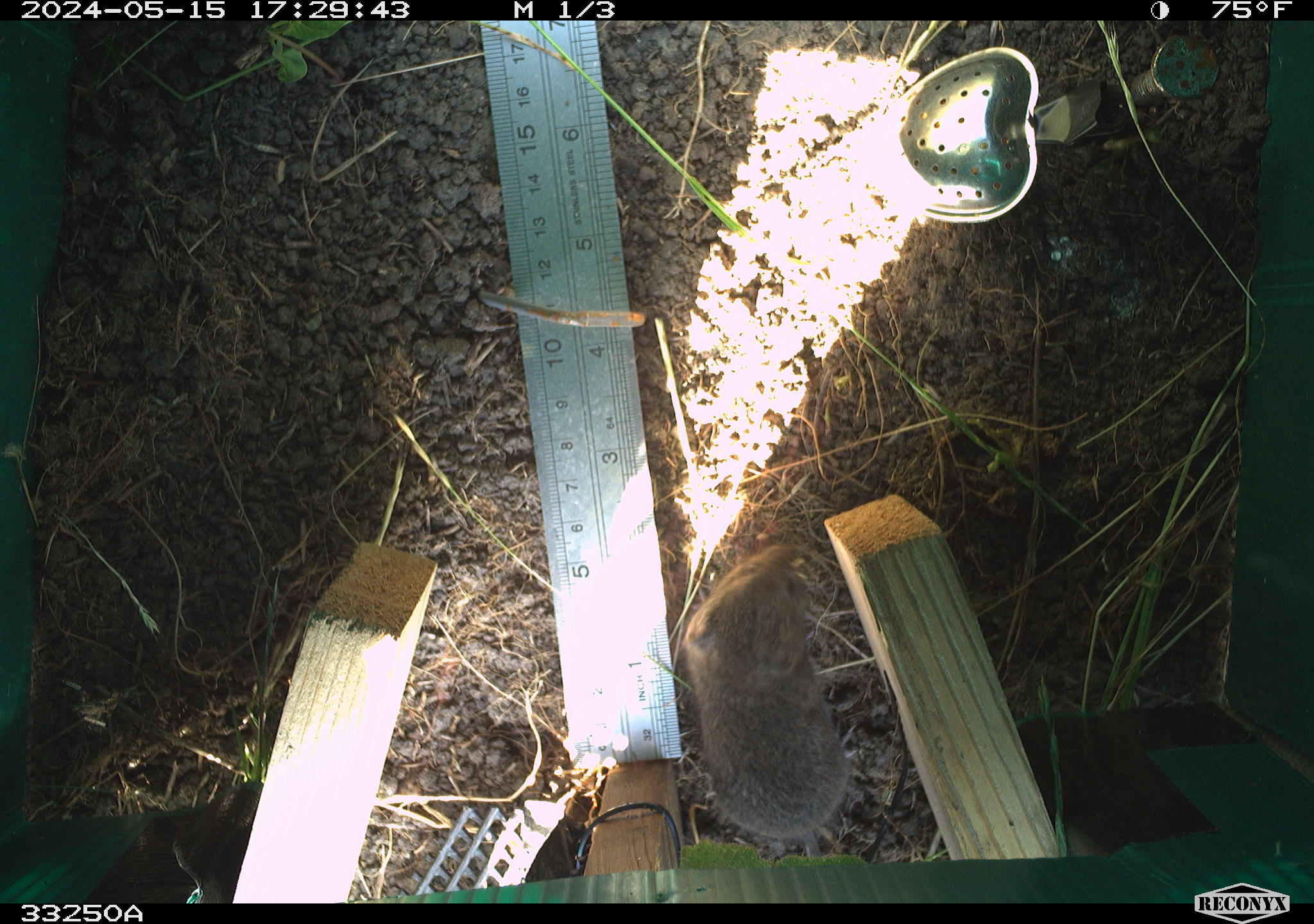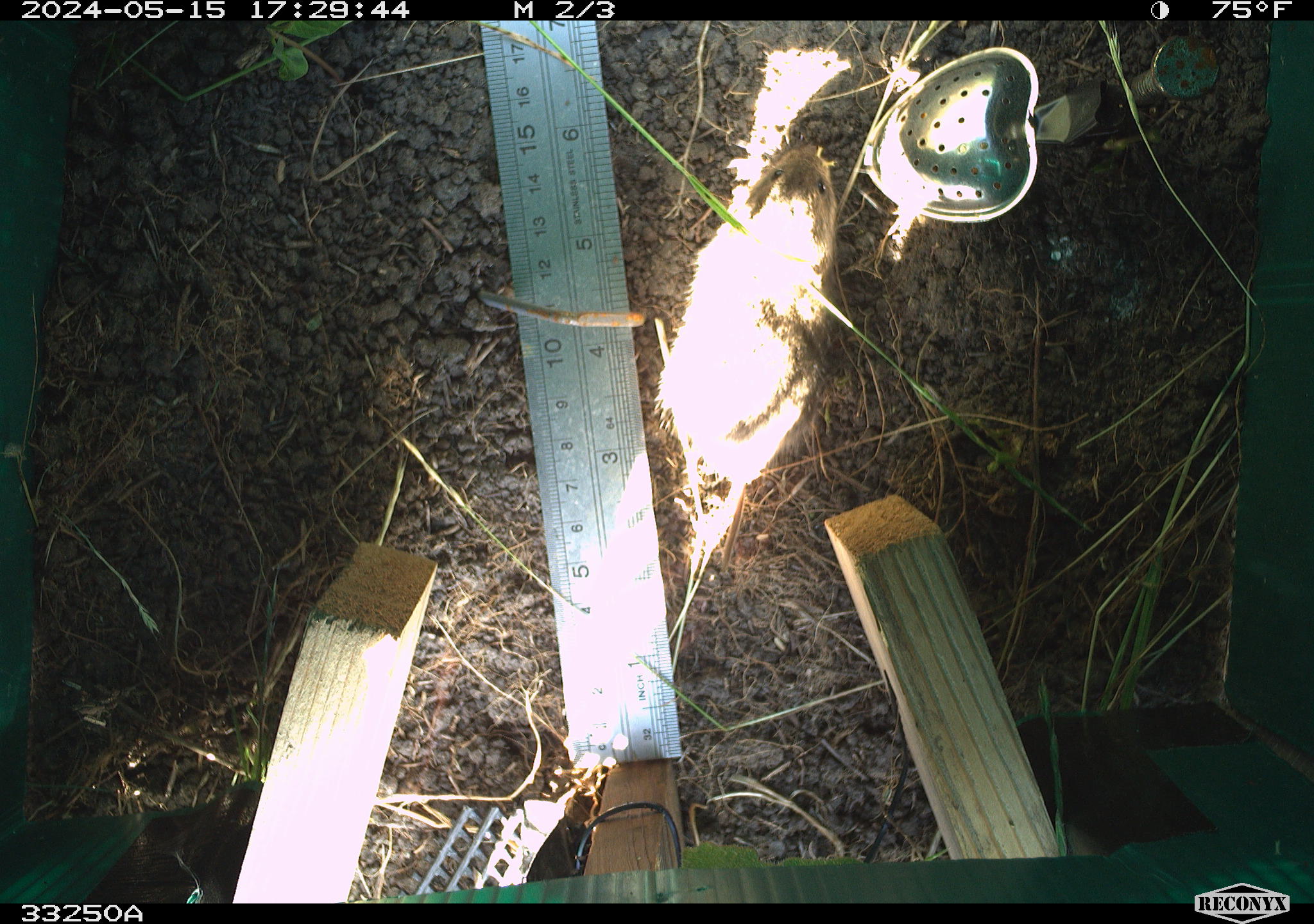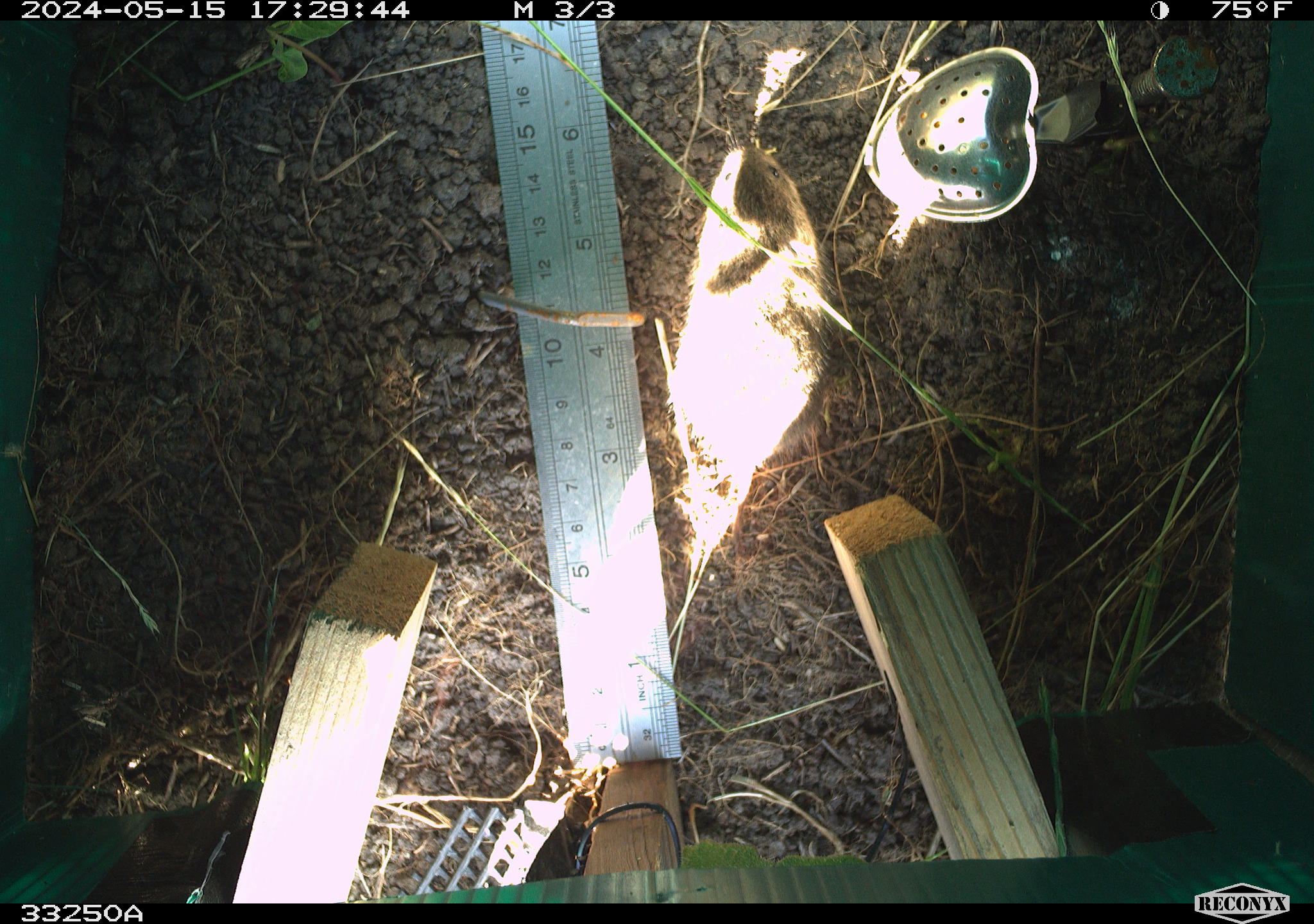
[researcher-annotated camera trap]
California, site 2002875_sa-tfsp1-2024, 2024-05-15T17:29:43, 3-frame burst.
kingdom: Animalia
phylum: Chordata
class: Mammalia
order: Rodentia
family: Cricetidae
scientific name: Arvicolinae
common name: voles, lemmings, and muskrats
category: arvicolinae subfamily